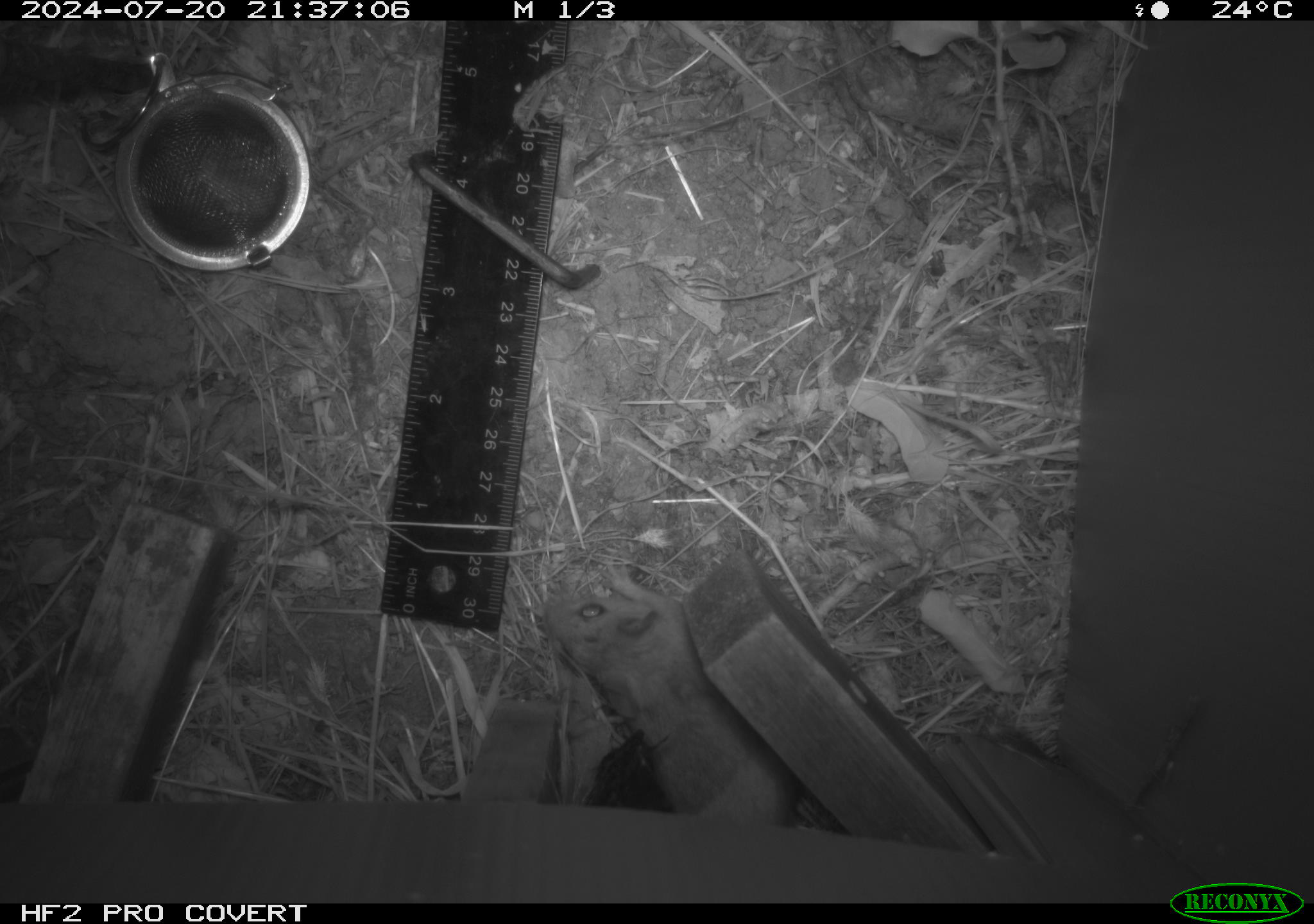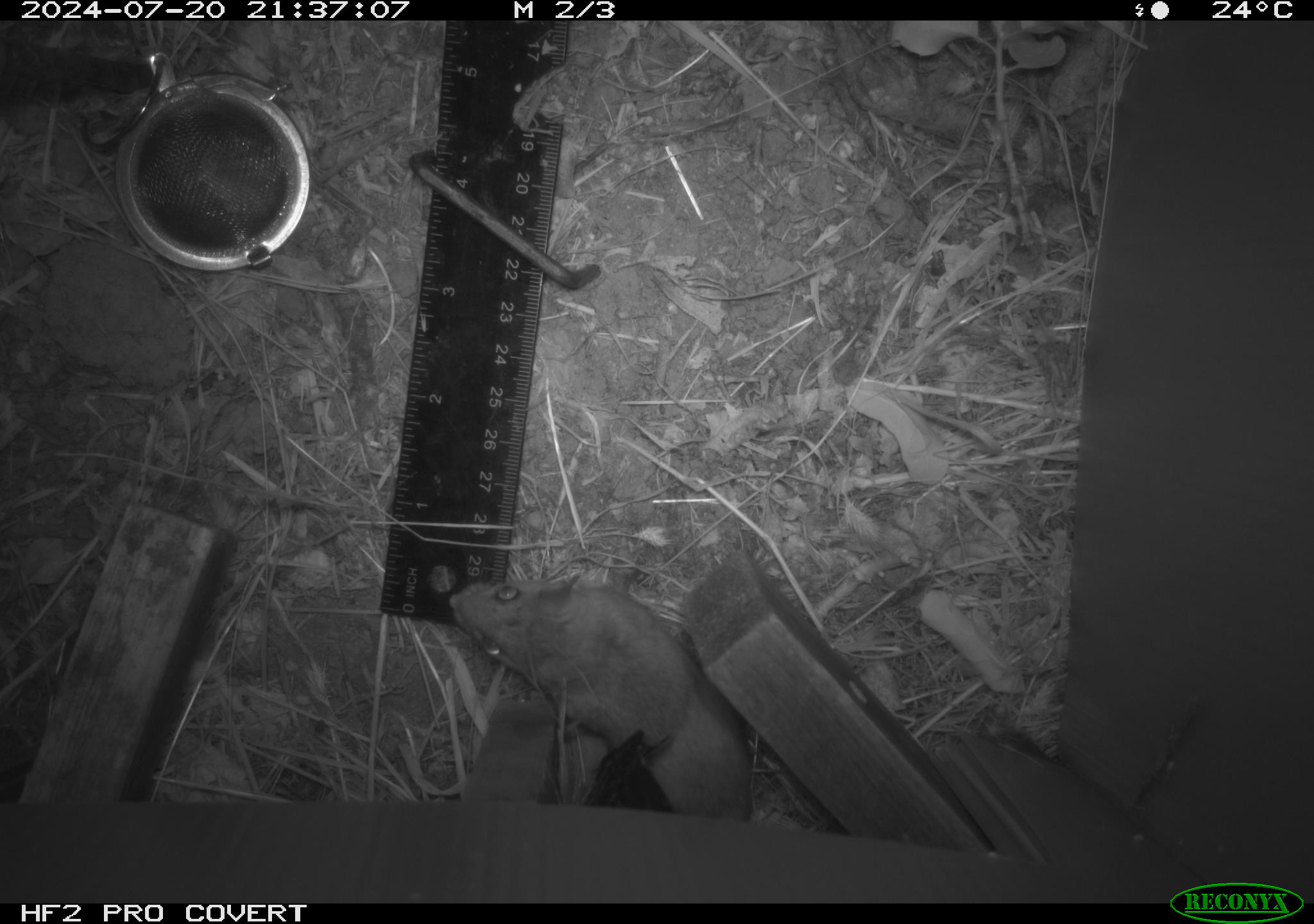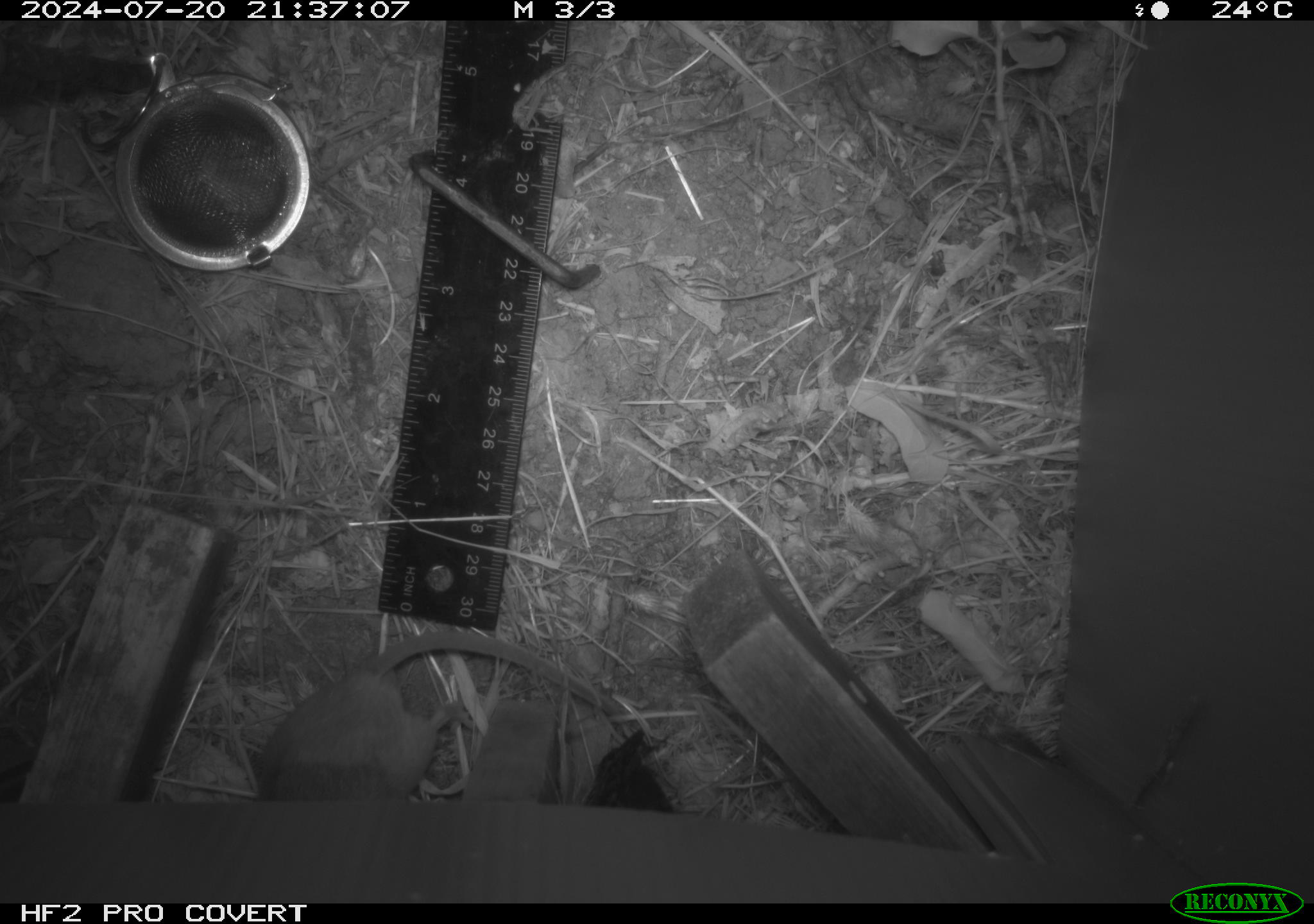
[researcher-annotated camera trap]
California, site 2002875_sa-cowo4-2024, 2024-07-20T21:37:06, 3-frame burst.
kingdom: Animalia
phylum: Chordata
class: Mammalia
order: Rodentia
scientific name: Rodentia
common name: rodent